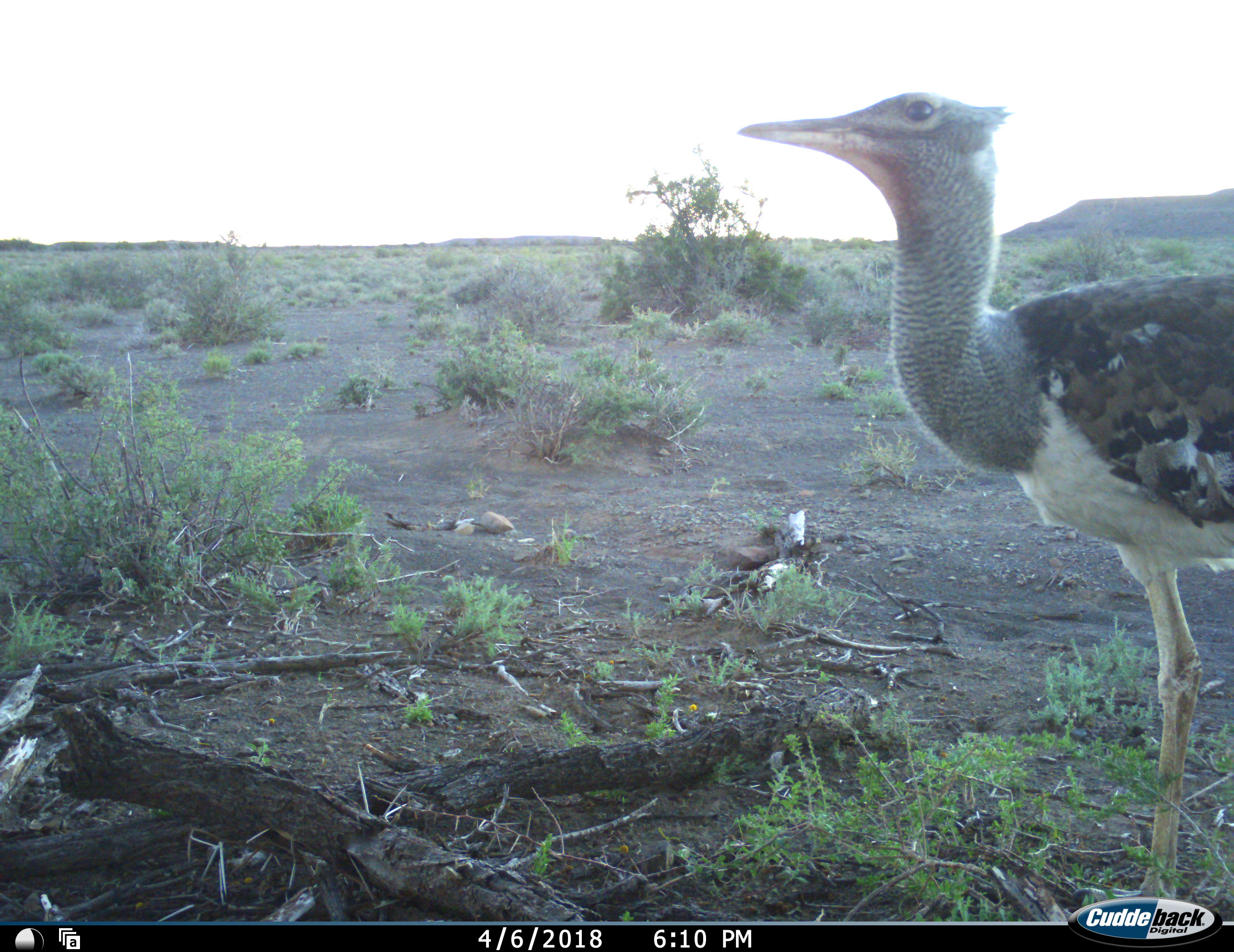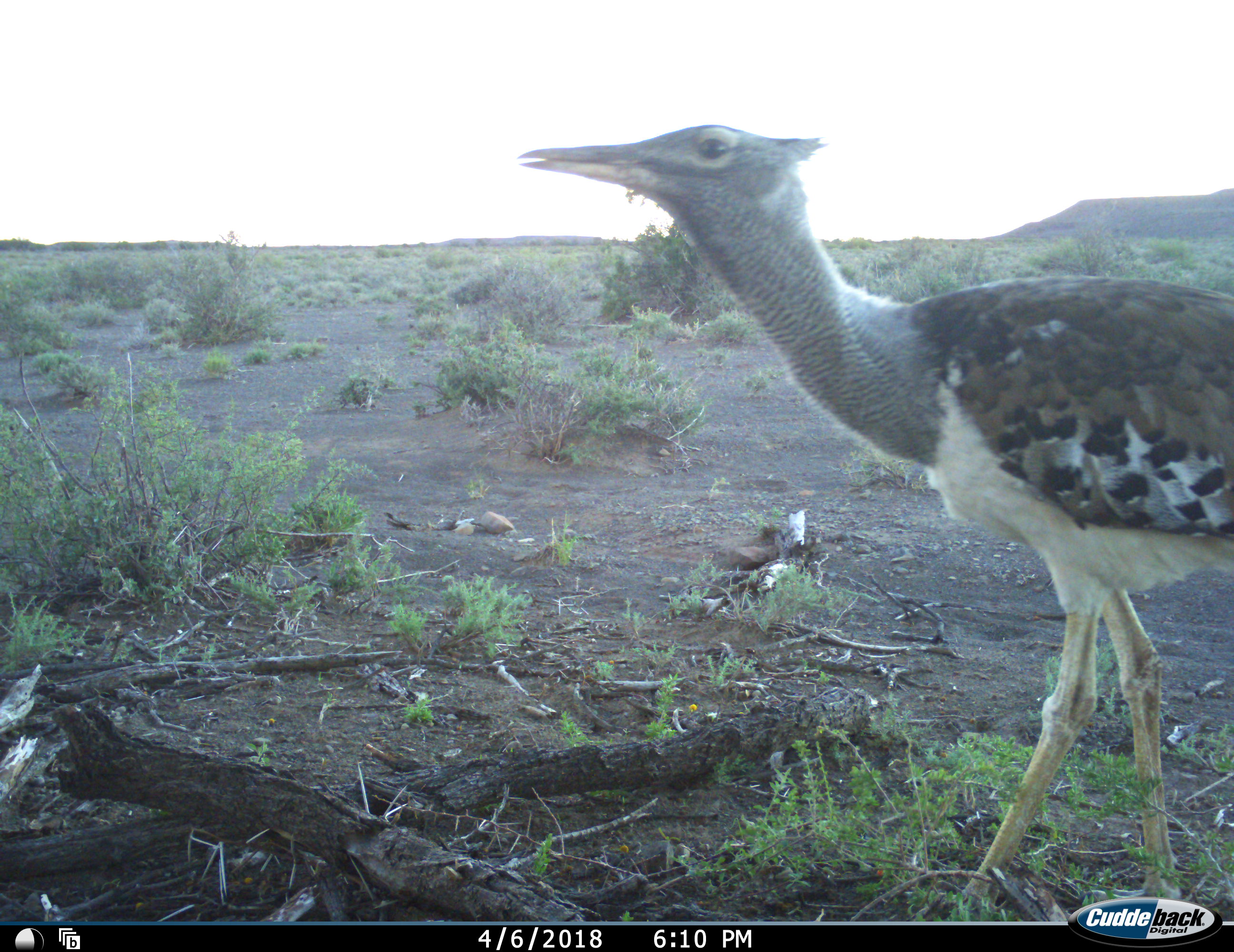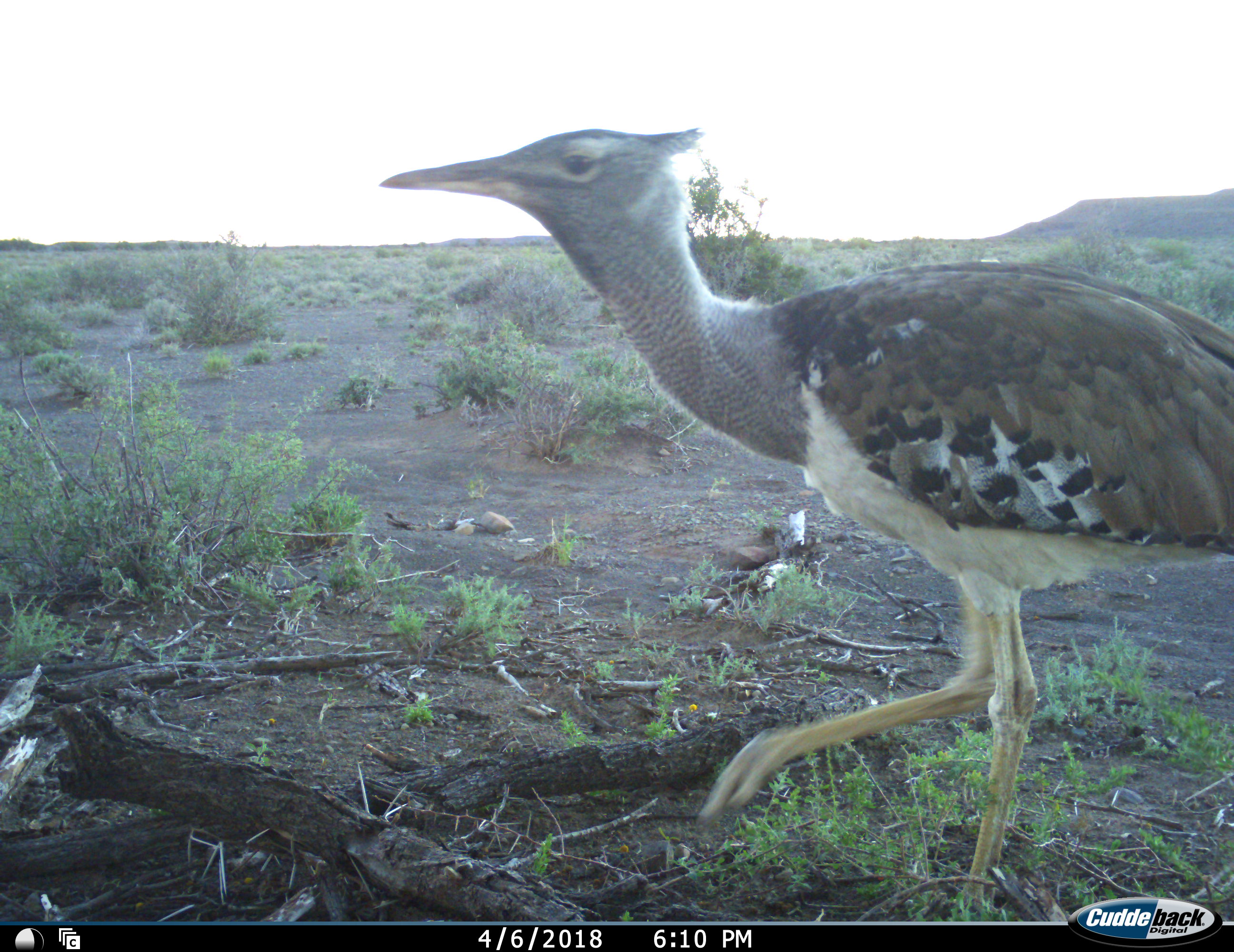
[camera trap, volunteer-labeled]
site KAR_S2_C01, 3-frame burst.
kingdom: Animalia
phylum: Chordata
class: Aves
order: Otidiformes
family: Otididae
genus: Ardeotis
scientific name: Ardeotis kori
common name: kori bustard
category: bustardkori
Bustardkori (kori bustard) (Ardeotis kori), count 1. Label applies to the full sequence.